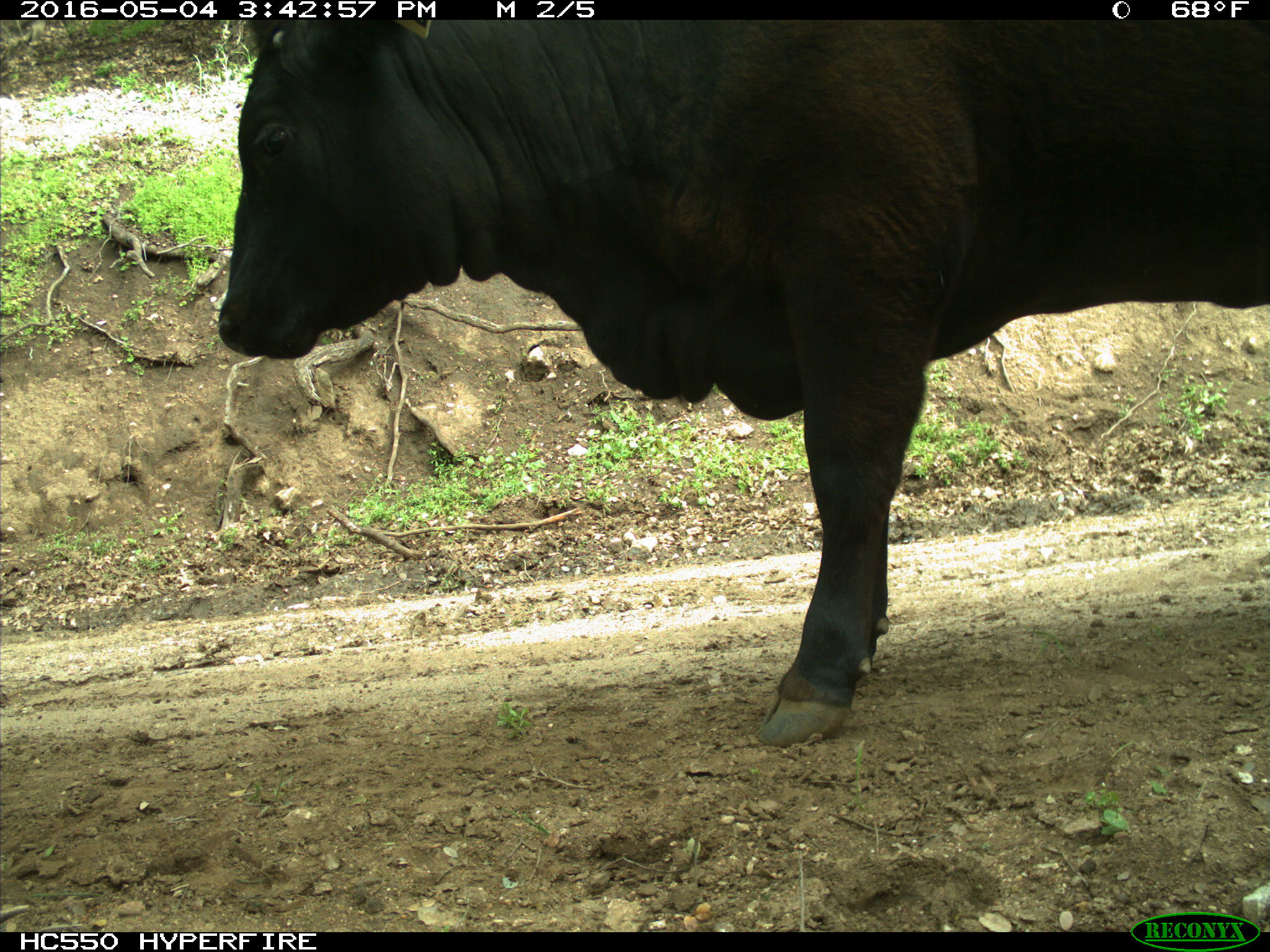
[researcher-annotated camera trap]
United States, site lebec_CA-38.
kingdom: Animalia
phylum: Chordata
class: Mammalia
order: Artiodactyla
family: Bovidae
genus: Bos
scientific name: Bos taurus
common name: domestic cow